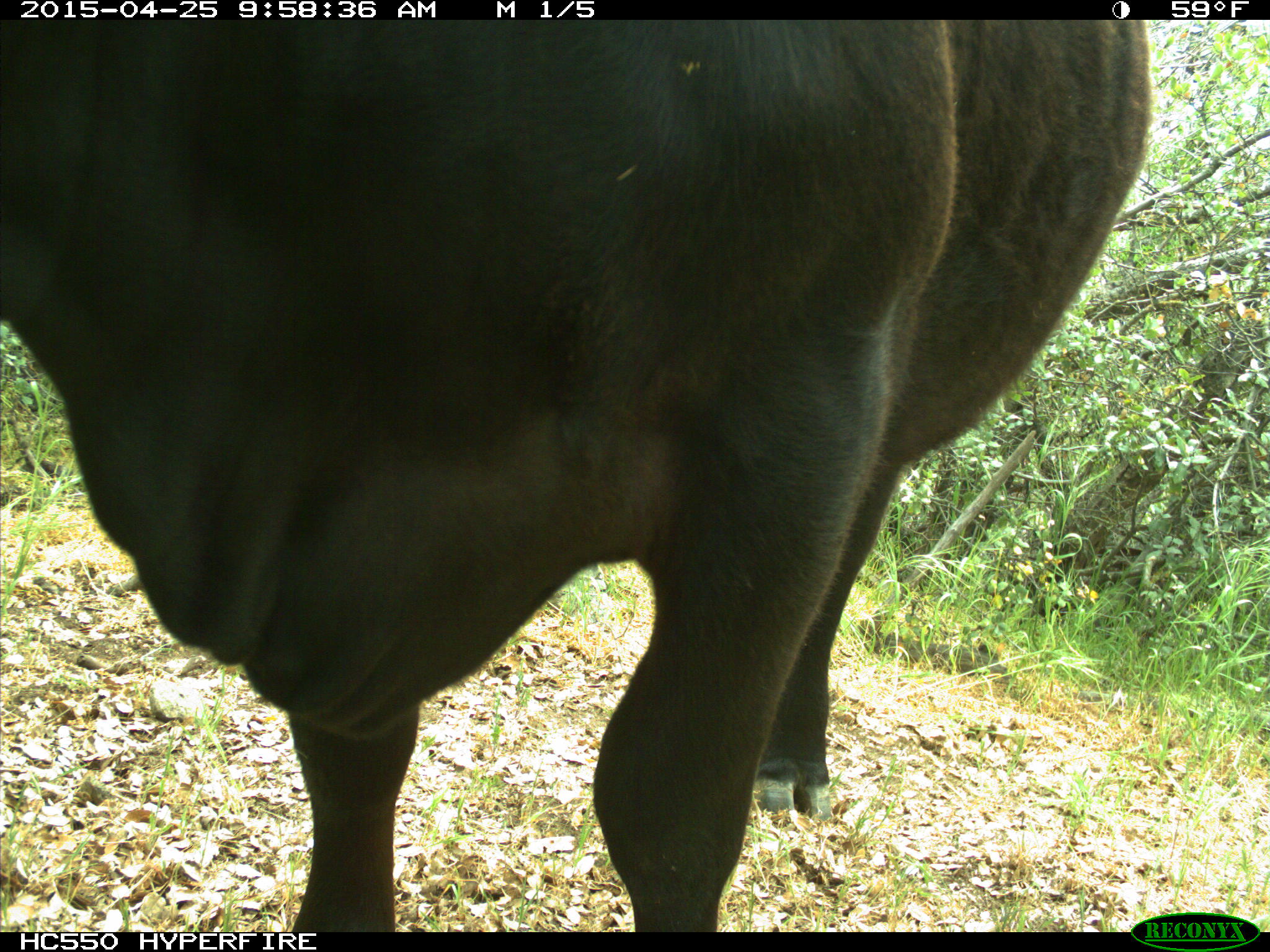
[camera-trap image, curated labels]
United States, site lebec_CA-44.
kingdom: Animalia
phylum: Chordata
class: Mammalia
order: Artiodactyla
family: Suidae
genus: Sus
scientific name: Sus scrofa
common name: wild boar